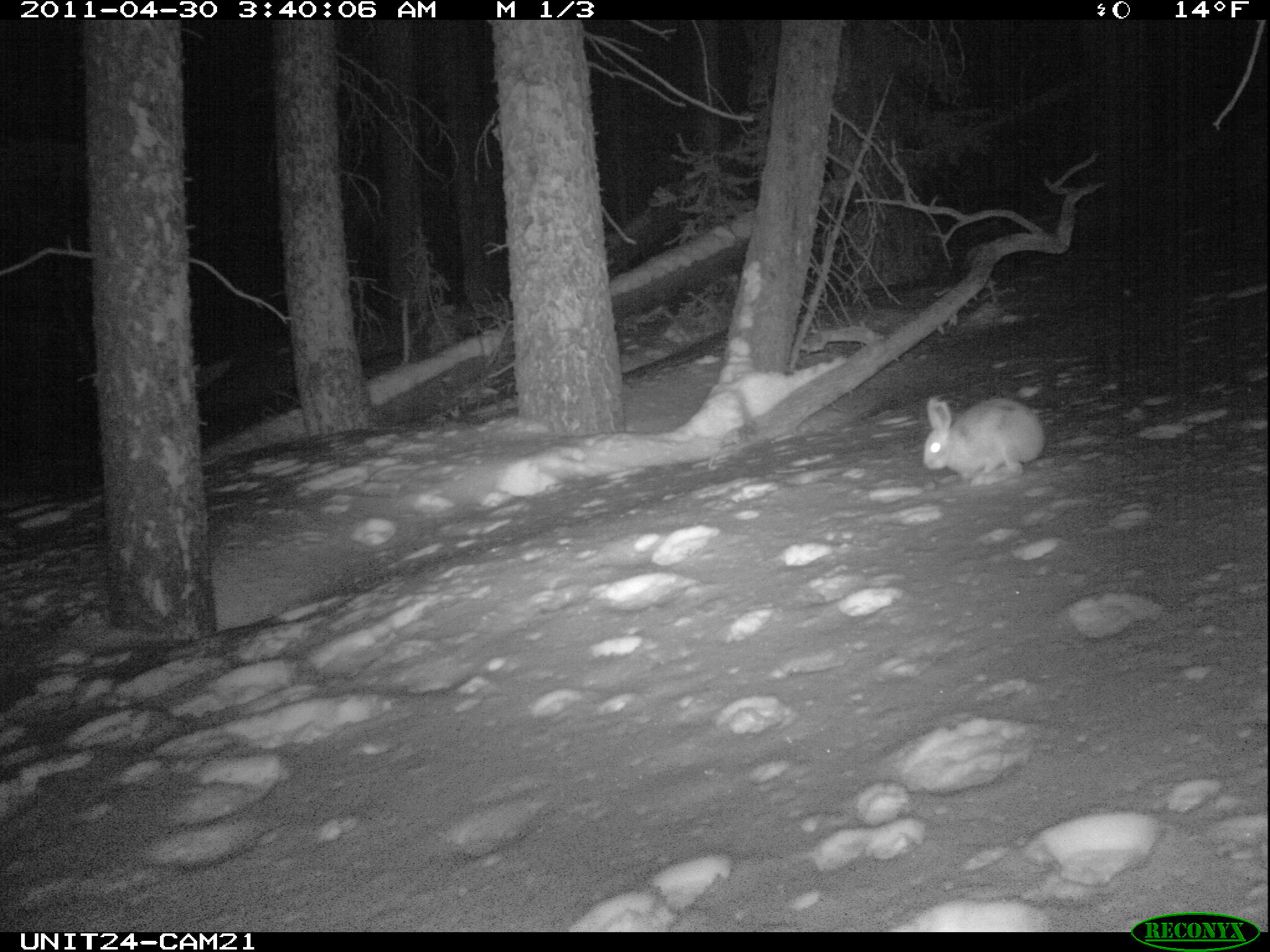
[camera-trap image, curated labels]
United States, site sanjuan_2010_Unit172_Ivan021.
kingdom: Animalia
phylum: Chordata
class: Mammalia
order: Lagomorpha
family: Leporidae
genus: Lepus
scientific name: Lepus americanus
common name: snowshoe hare